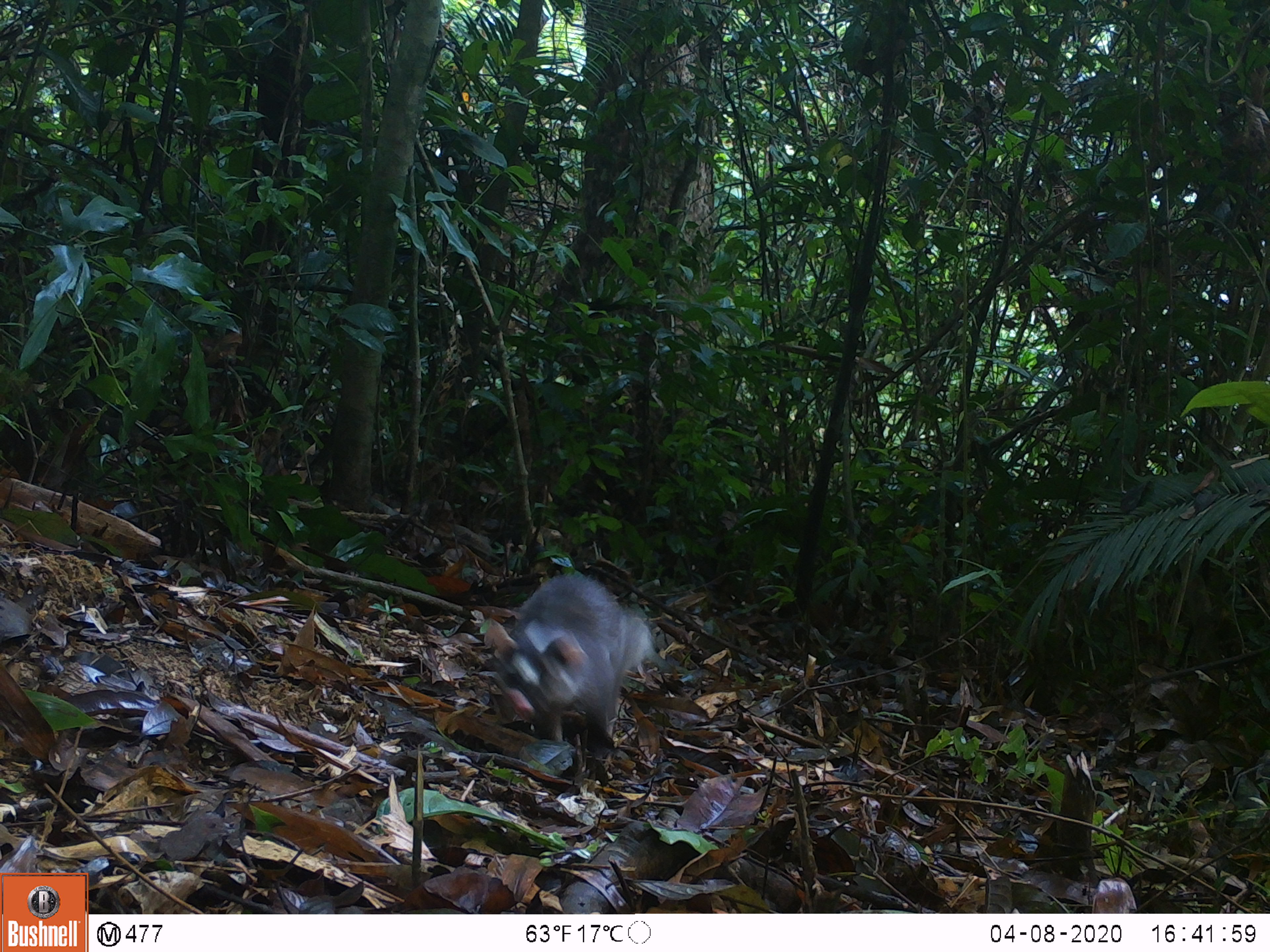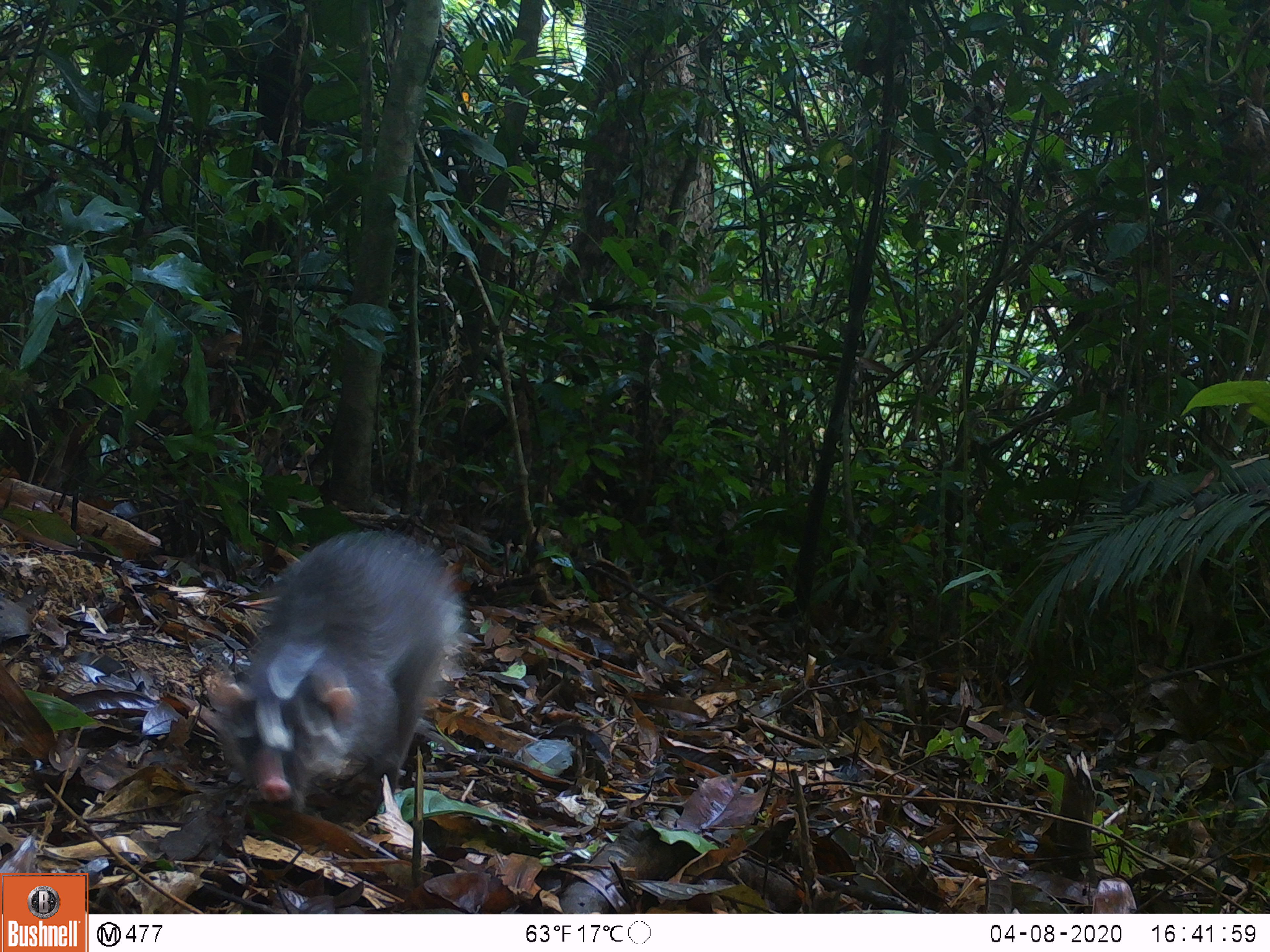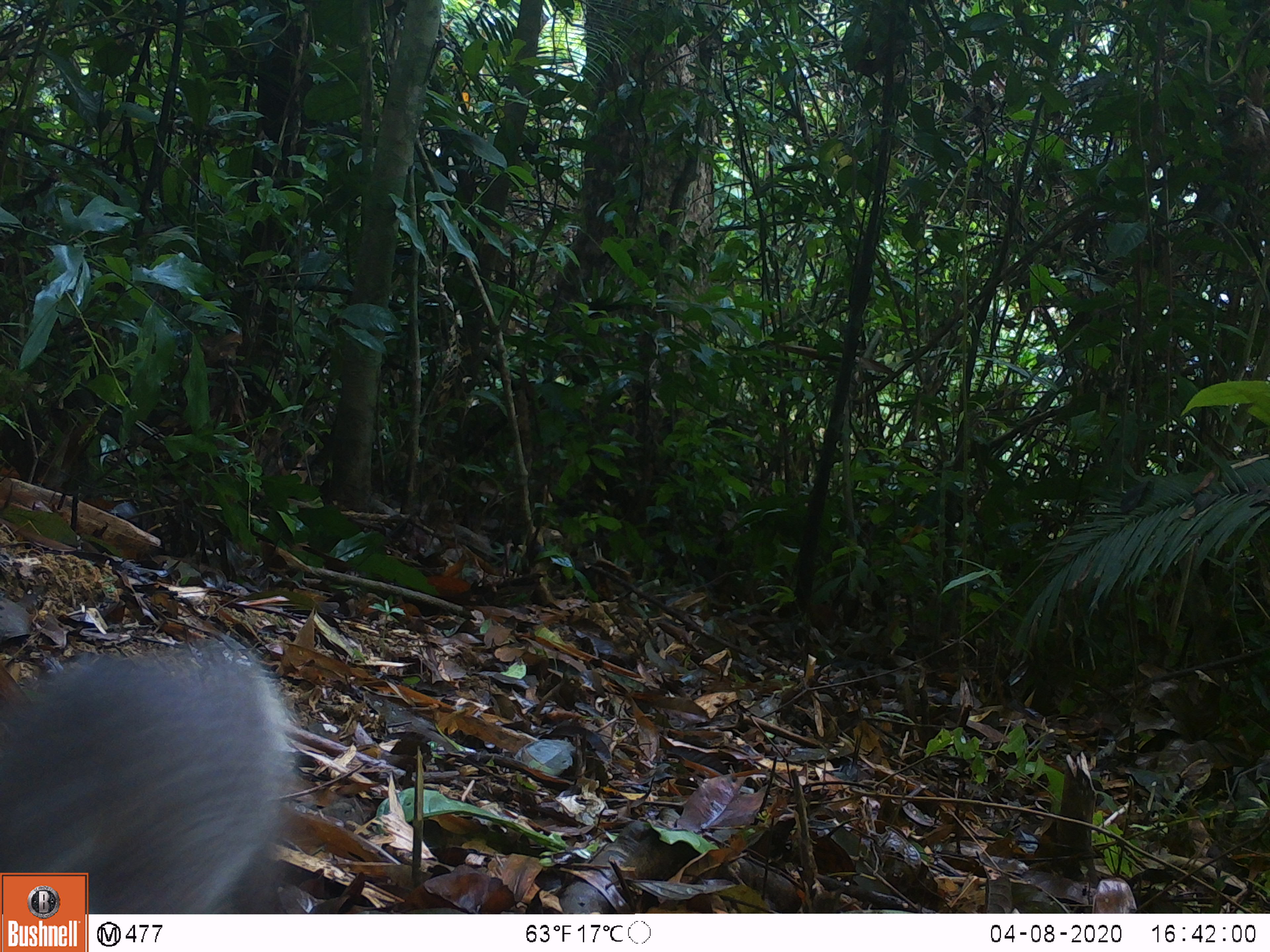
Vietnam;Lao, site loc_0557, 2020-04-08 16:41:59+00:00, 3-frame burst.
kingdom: Animalia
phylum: Chordata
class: Mammalia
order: Carnivora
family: Mustelidae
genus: Melogale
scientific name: Melogale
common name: ferret badger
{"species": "ferret badger (Melogale)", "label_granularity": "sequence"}